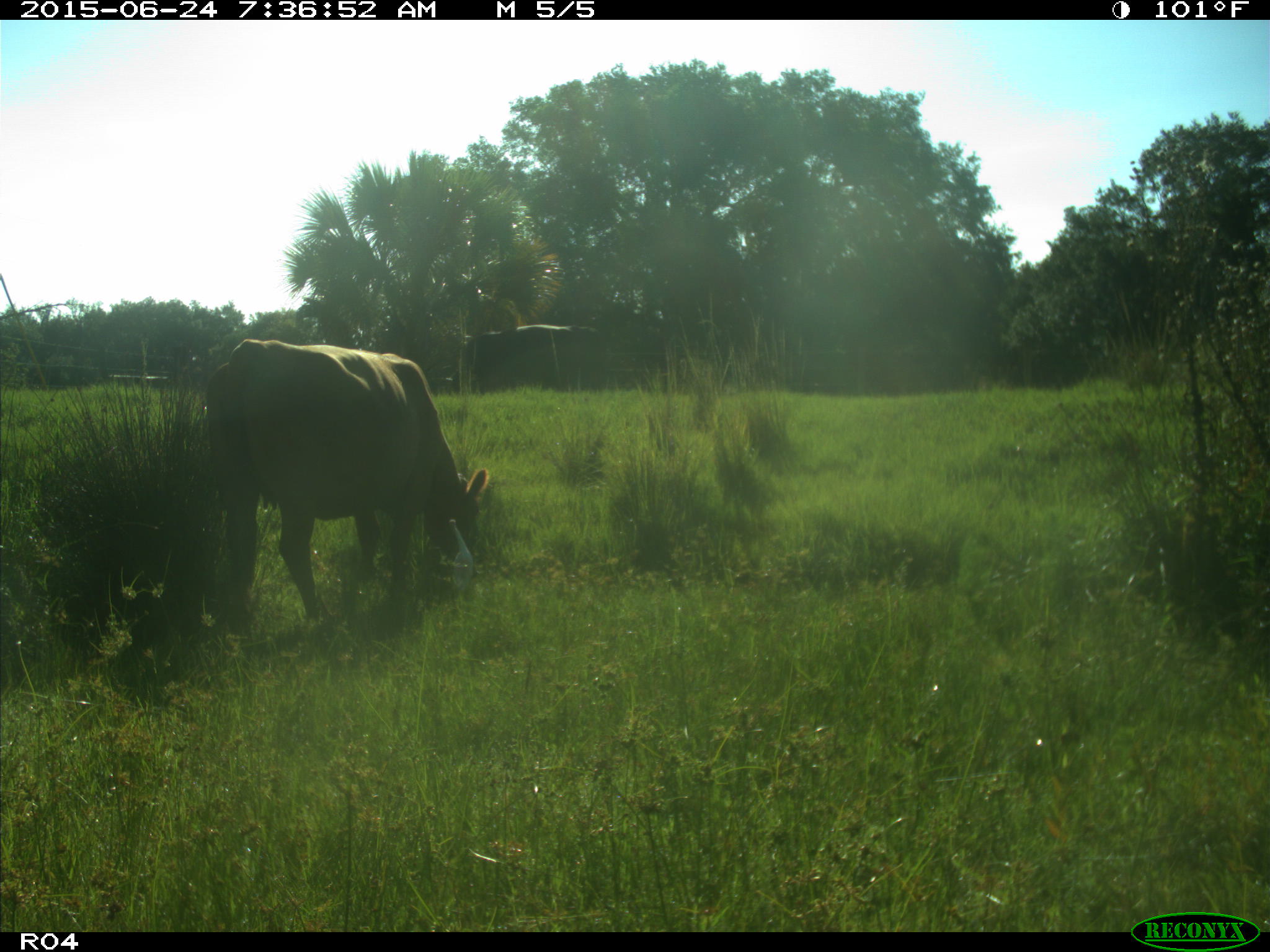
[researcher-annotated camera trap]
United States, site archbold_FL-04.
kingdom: Animalia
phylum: Chordata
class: Mammalia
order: Artiodactyla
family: Bovidae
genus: Bos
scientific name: Bos taurus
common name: domestic cow